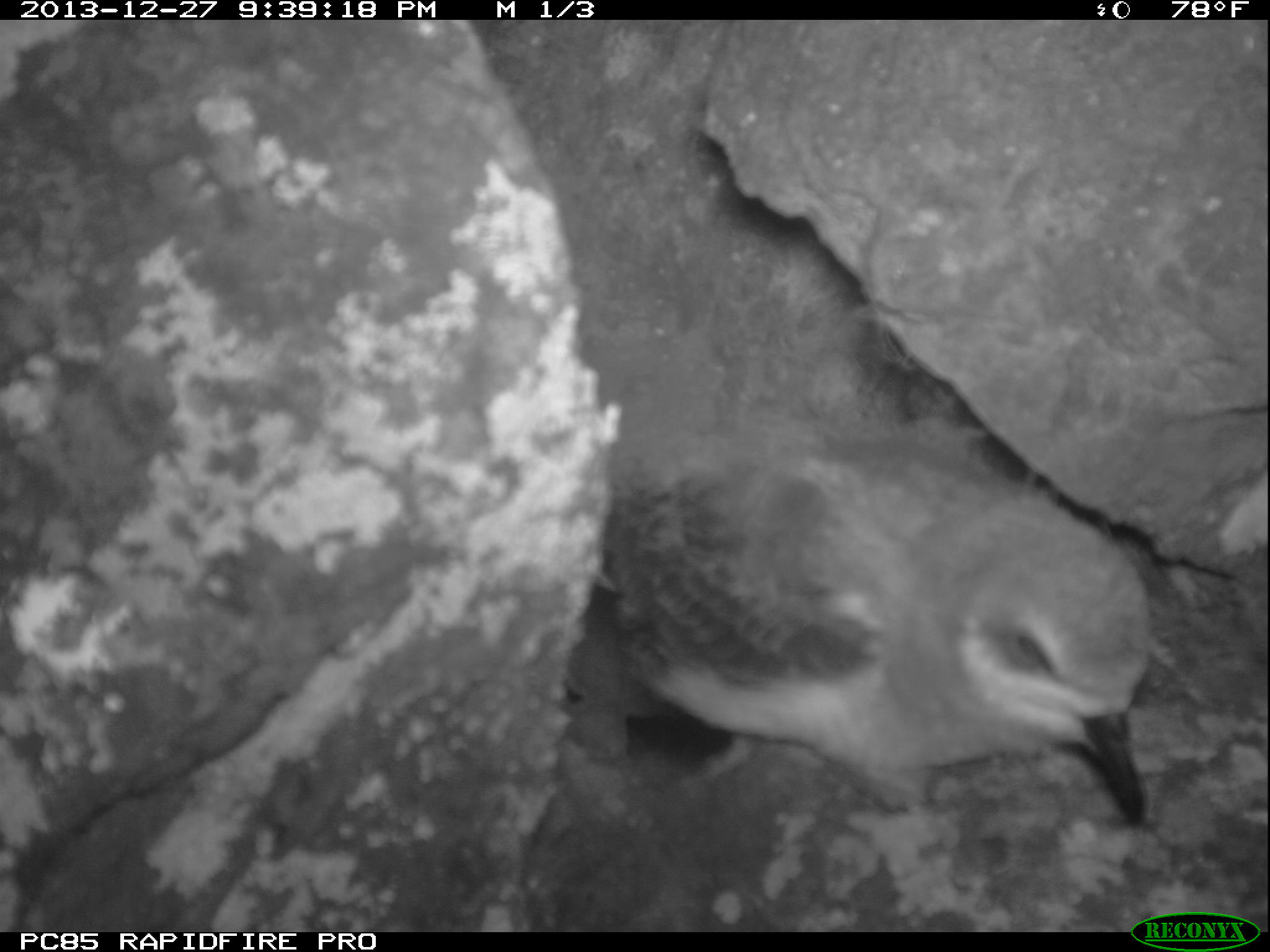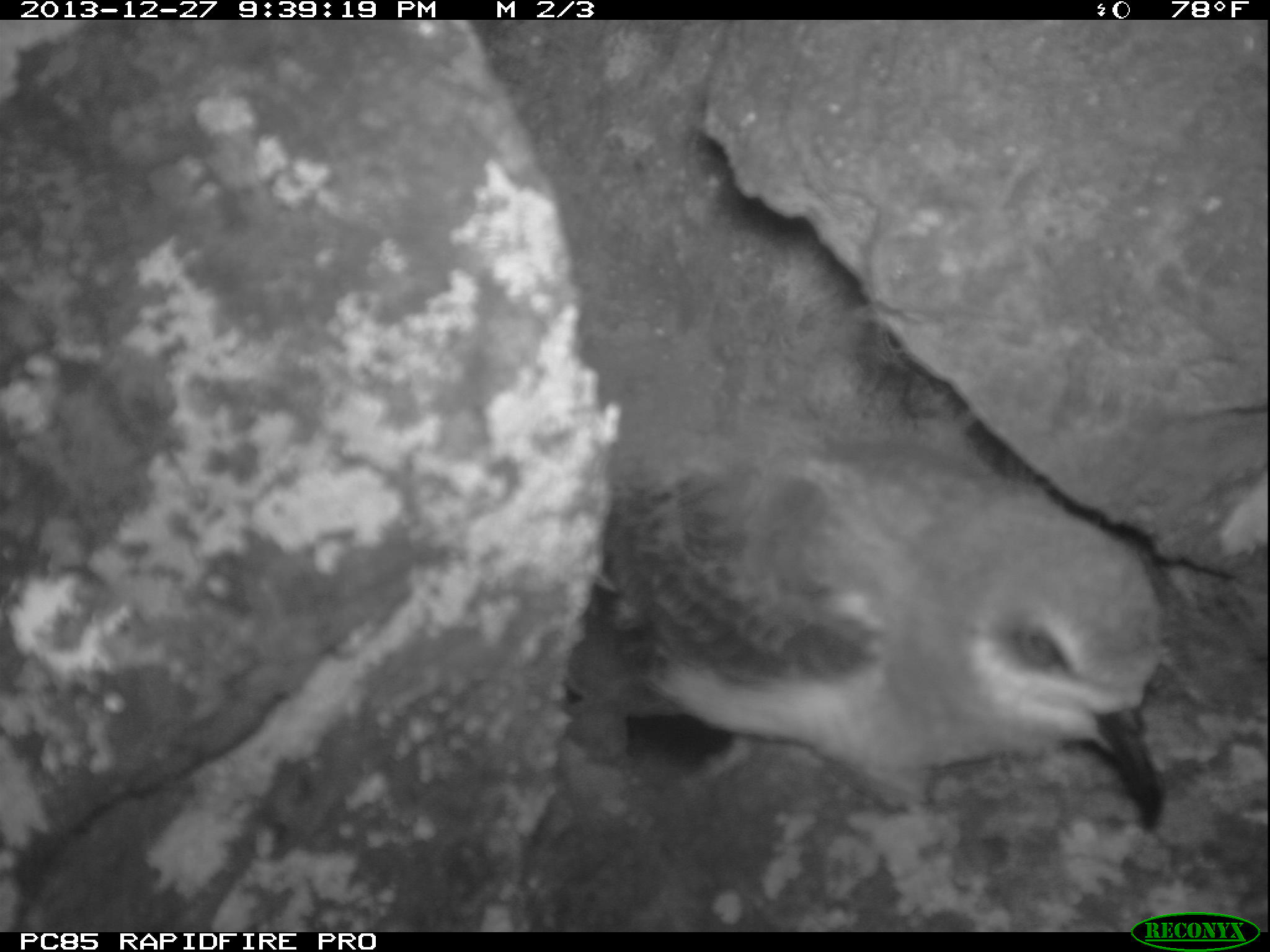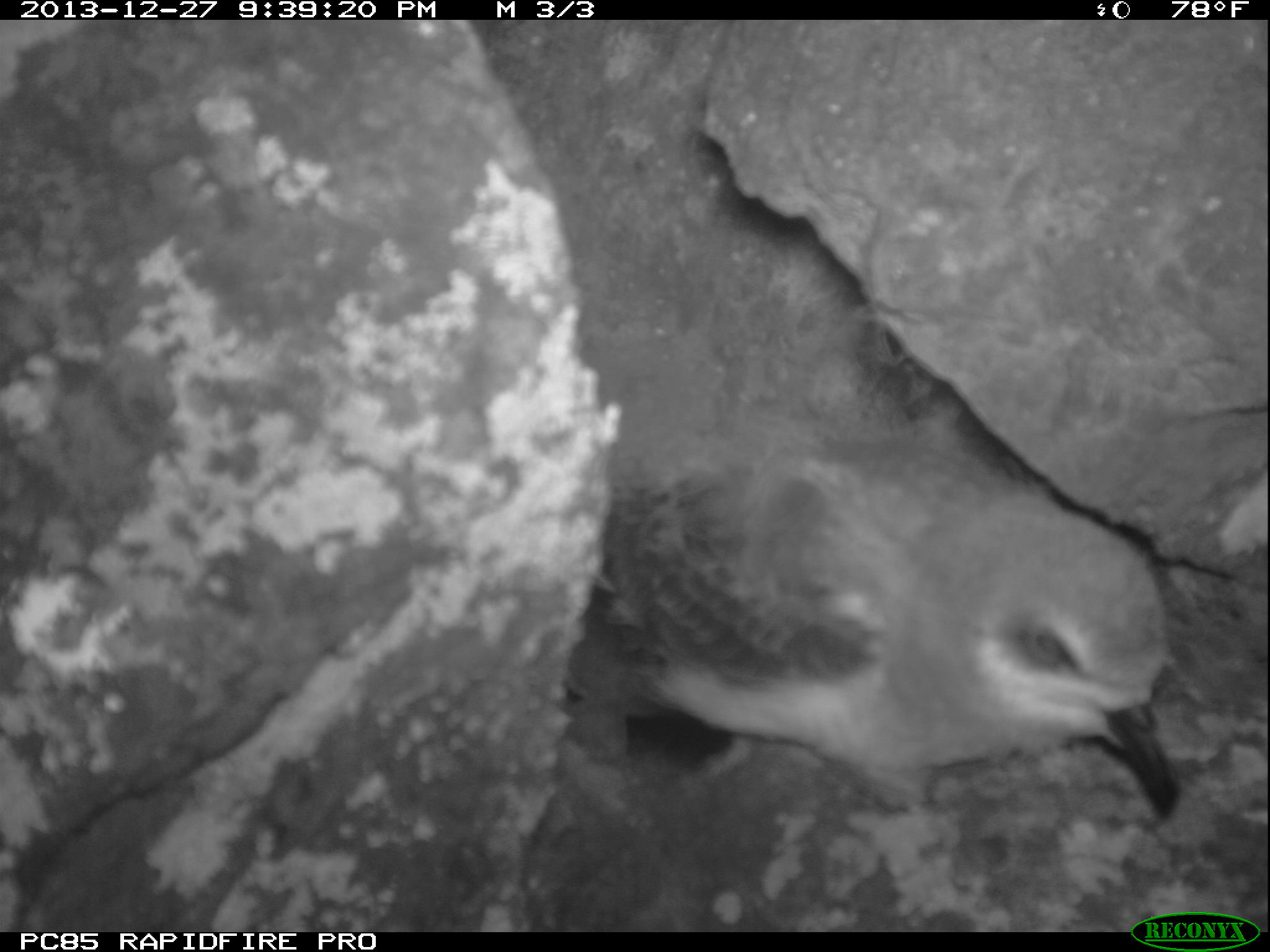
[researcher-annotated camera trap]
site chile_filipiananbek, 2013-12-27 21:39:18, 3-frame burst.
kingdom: Animalia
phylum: Chordata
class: Aves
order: Procellariiformes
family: Procellariidae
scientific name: Procellariidae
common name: petrel chick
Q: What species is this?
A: Petrel chick (Procellariidae).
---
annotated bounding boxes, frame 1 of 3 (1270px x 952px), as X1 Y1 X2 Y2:
petrel chick: 552 408 1161 829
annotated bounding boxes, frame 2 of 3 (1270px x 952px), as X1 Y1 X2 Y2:
petrel chick: 546 405 1181 828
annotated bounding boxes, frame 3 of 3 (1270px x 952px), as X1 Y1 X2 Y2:
petrel chick: 558 416 1206 835